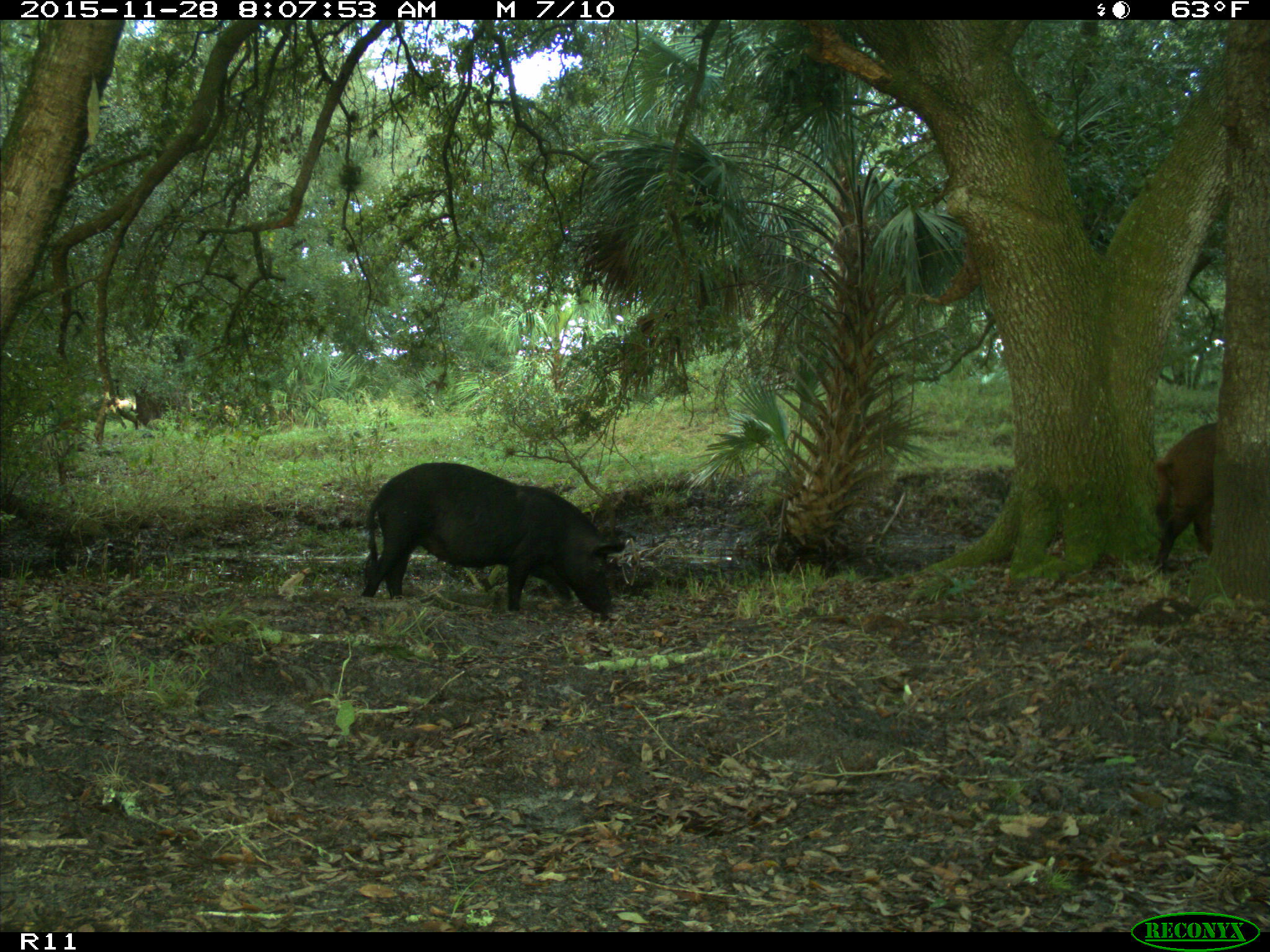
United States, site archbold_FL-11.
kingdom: Animalia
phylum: Chordata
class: Mammalia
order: Artiodactyla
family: Suidae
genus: Sus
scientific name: Sus scrofa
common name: wild boar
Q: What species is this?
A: Sus scrofa (wild boar).